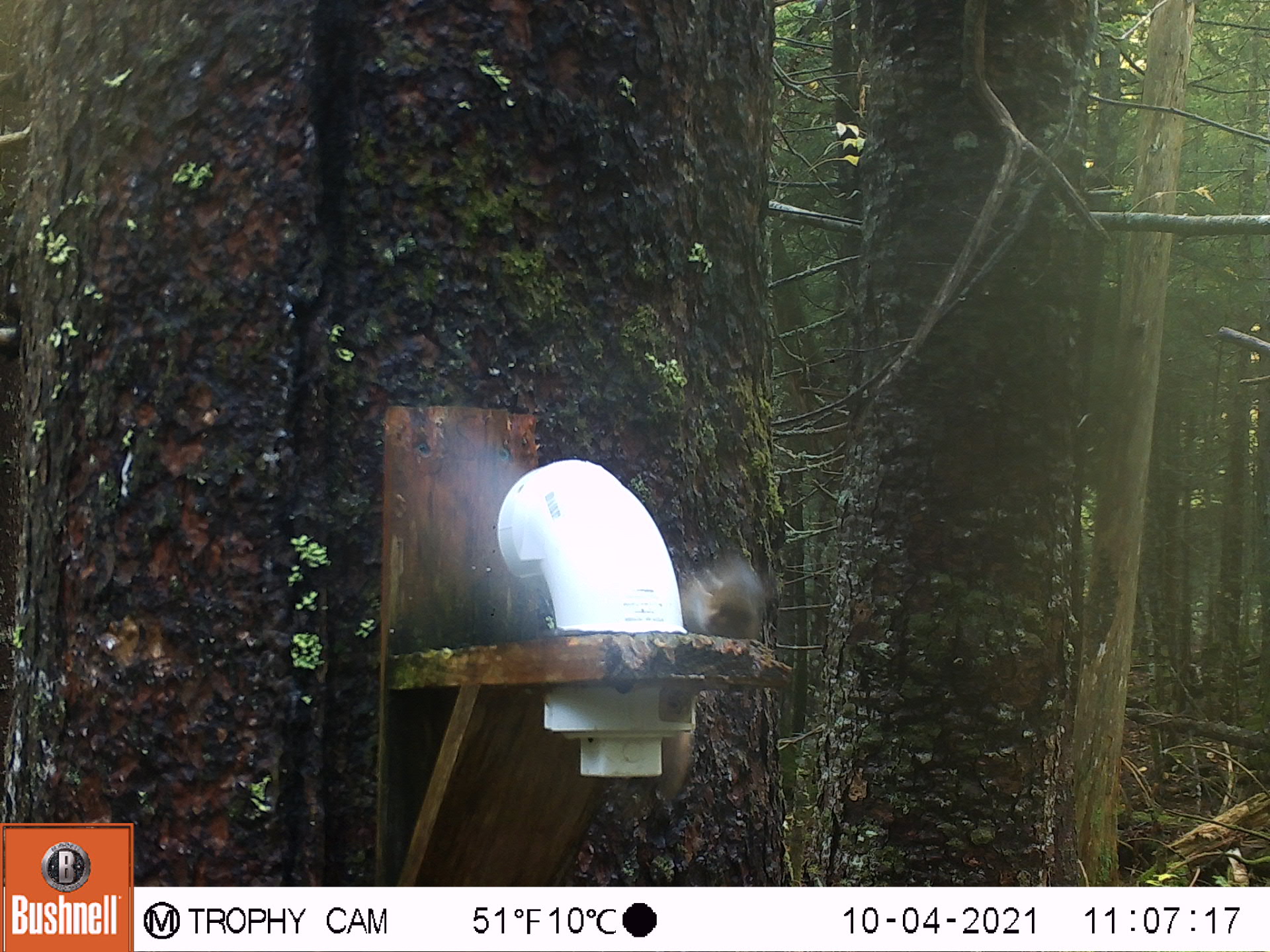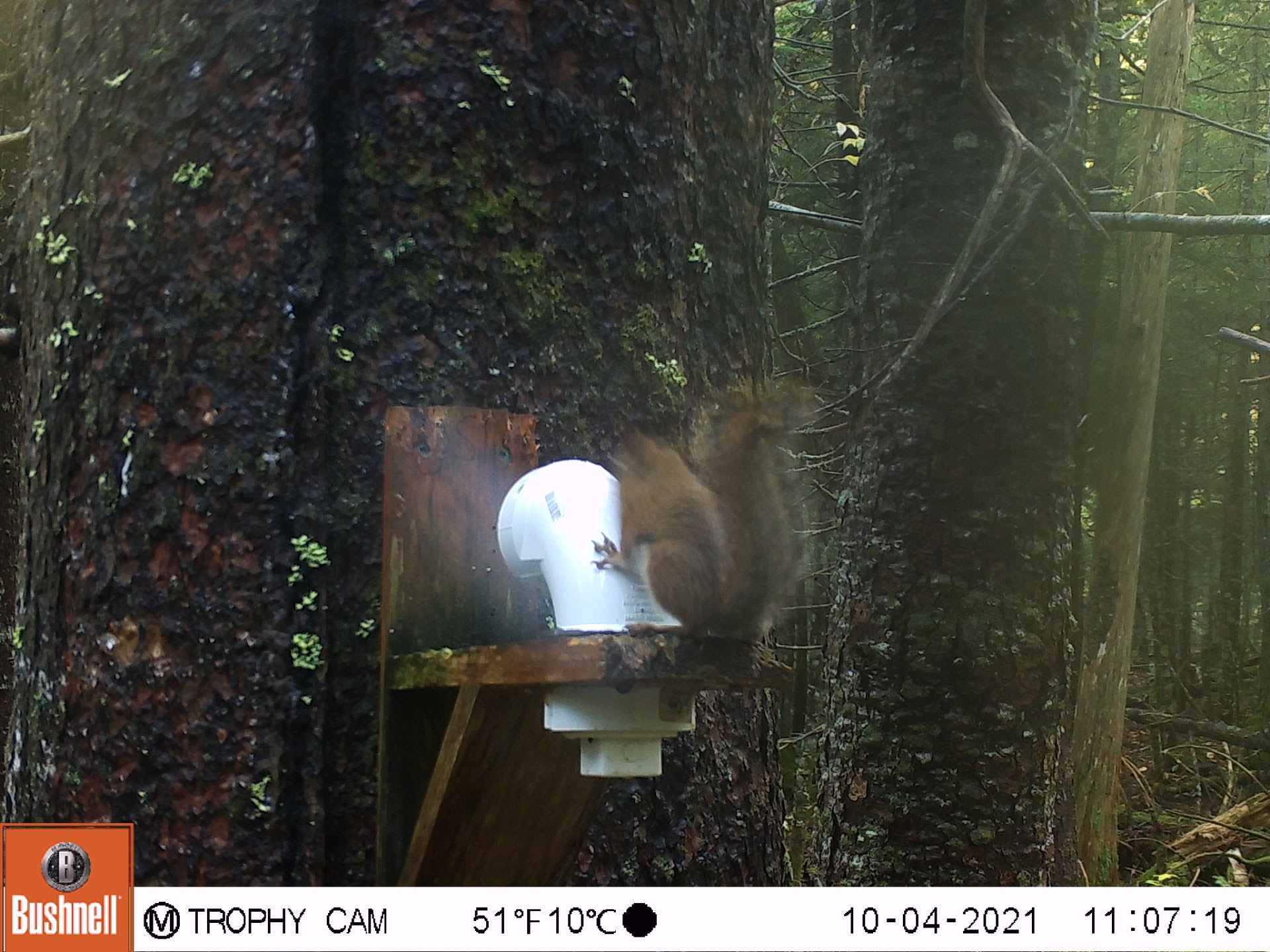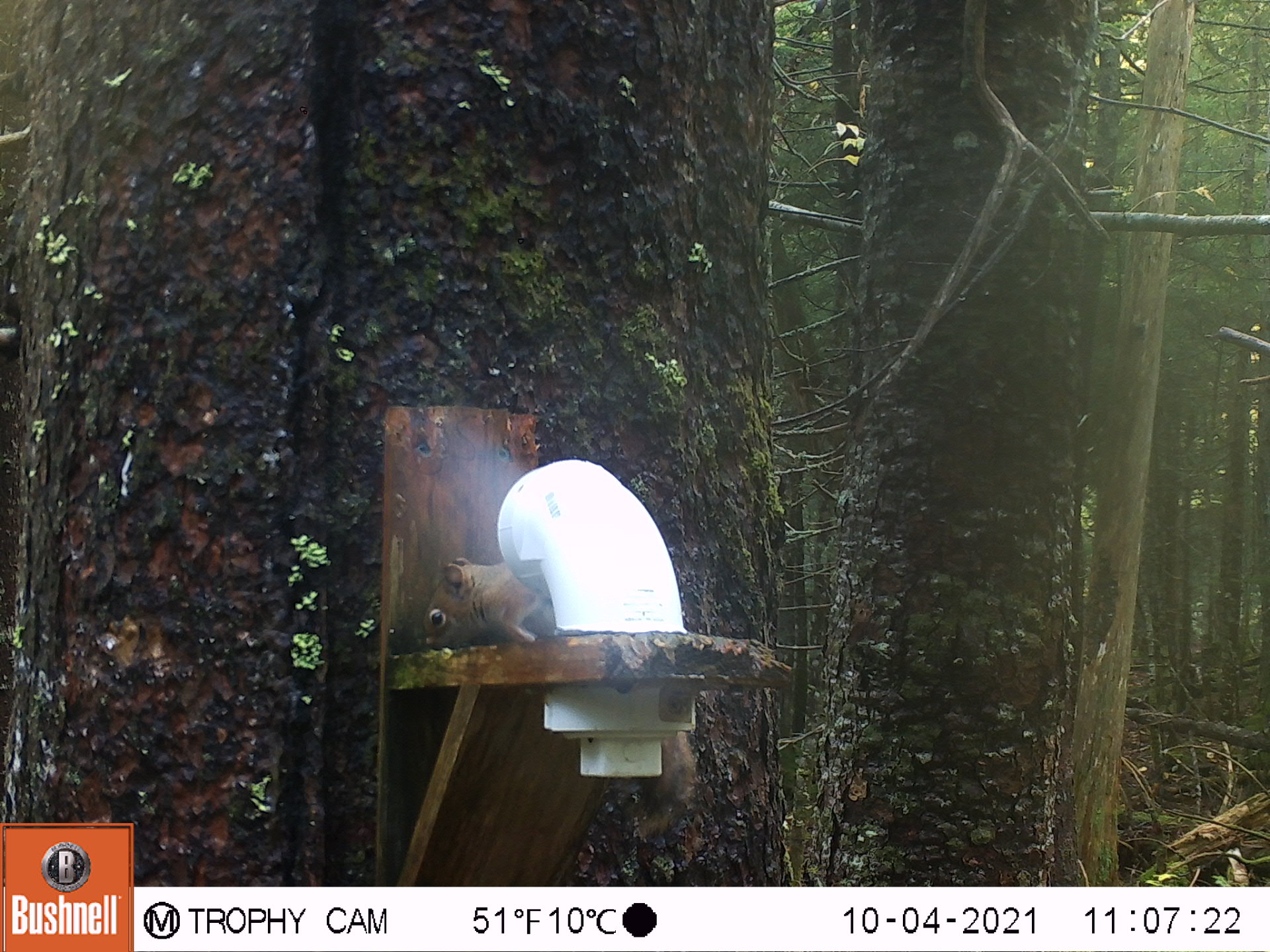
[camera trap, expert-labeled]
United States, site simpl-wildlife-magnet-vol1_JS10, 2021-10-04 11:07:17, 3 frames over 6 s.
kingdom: Animalia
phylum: Chordata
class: Mammalia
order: Rodentia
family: Sciuridae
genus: Tamiasciurus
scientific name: Tamiasciurus hudsonicus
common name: red squirrel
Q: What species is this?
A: Red squirrel (Tamiasciurus hudsonicus).